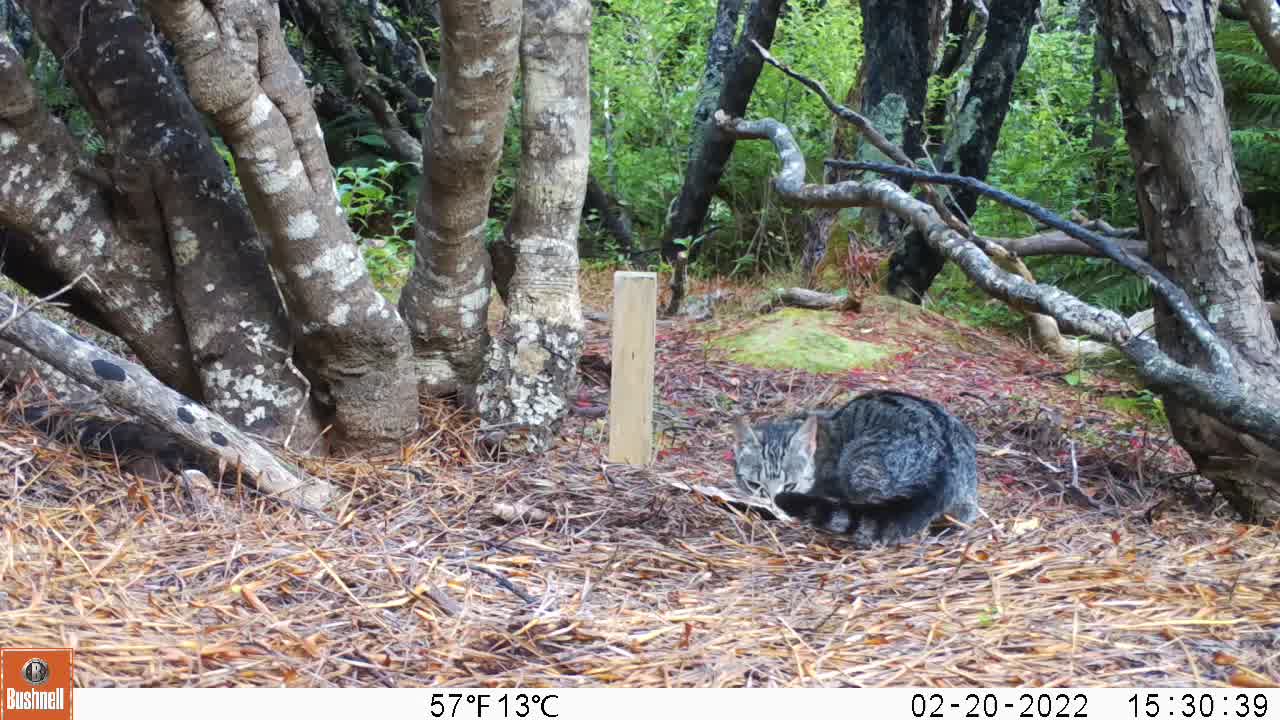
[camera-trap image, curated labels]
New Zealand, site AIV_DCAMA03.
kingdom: Animalia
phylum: Chordata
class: Mammalia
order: Carnivora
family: Felidae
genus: Felis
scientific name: Felis catus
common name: domestic cat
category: cat